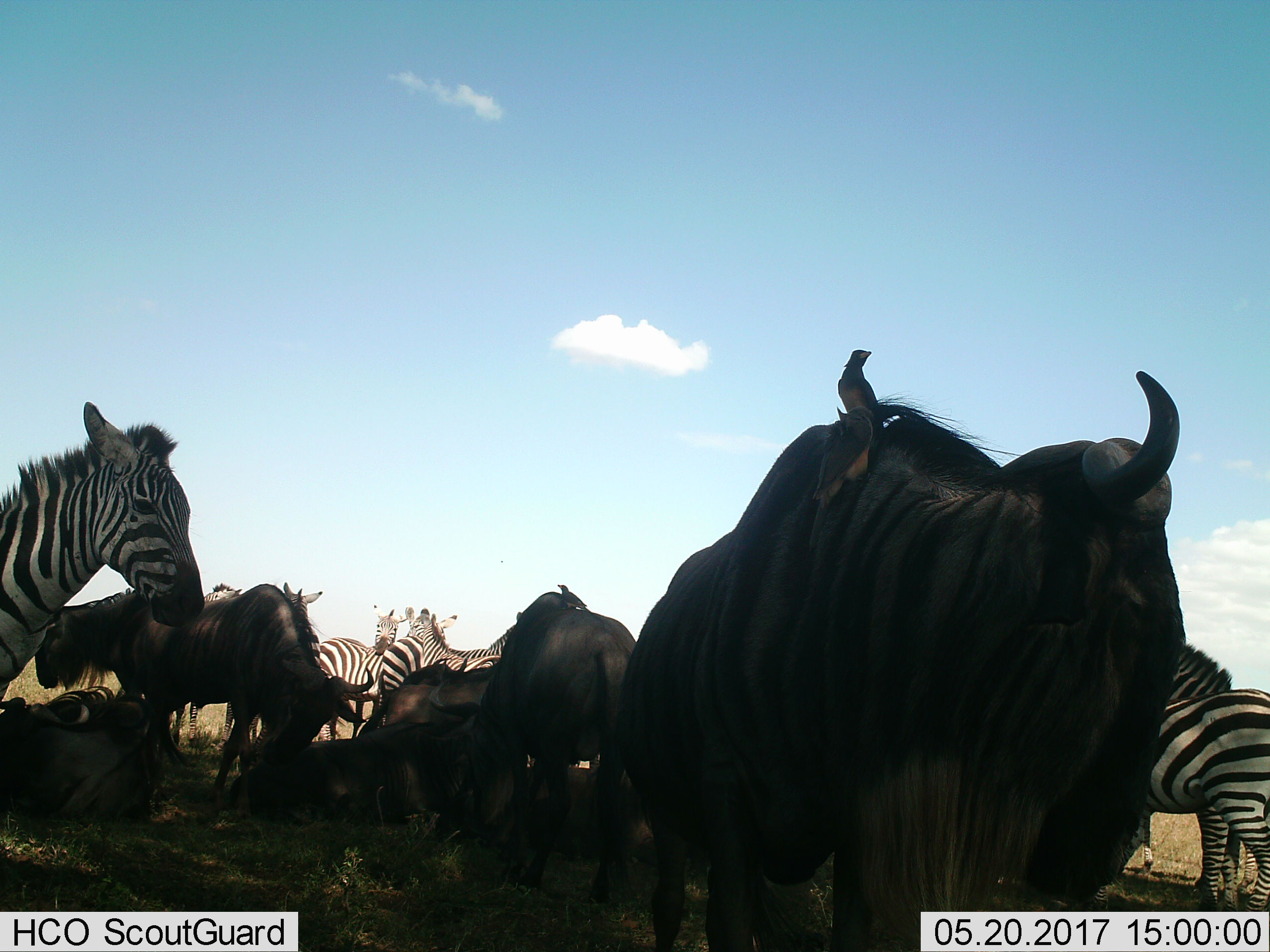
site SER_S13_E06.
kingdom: Animalia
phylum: Chordata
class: Mammalia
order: Artiodactyla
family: Bovidae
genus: Connochaetes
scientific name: Connochaetes taurinus taurinus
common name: blue wildebeest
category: wildebeestblue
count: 7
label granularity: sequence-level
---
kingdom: Animalia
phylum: Chordata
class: Mammalia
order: Perissodactyla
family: Equidae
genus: Equus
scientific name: Equus quagga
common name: plains zebra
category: zebraplains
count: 7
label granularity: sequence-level